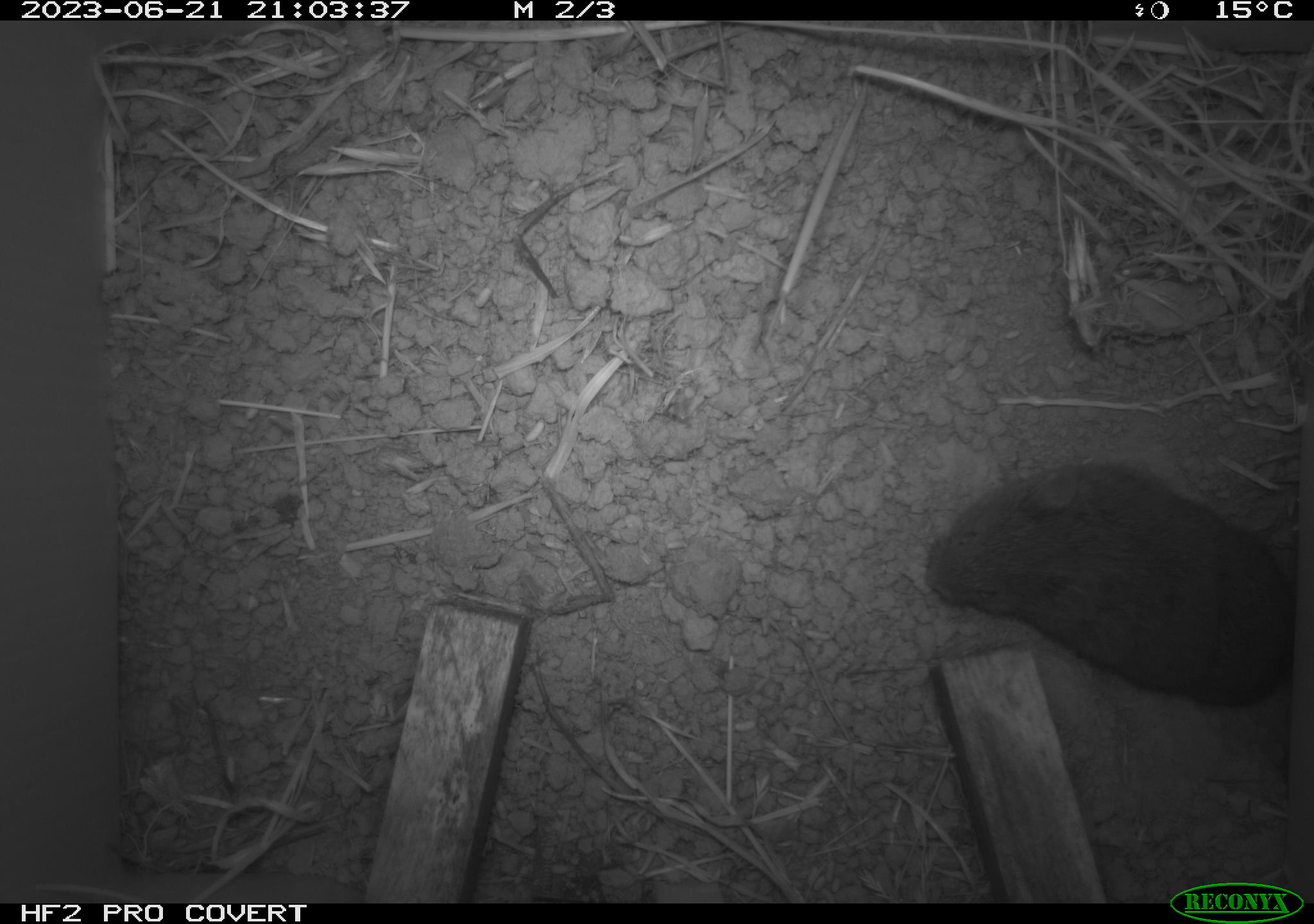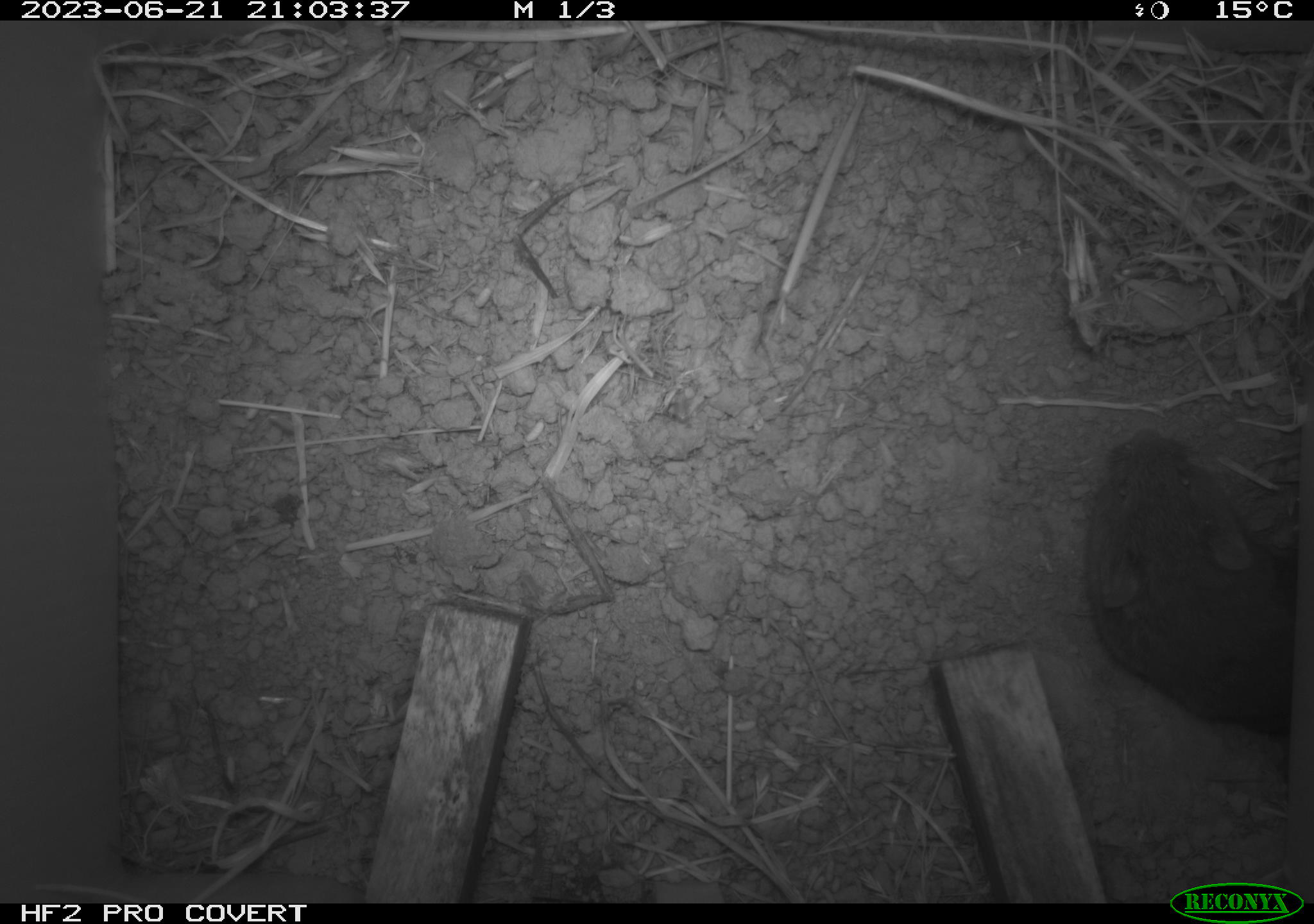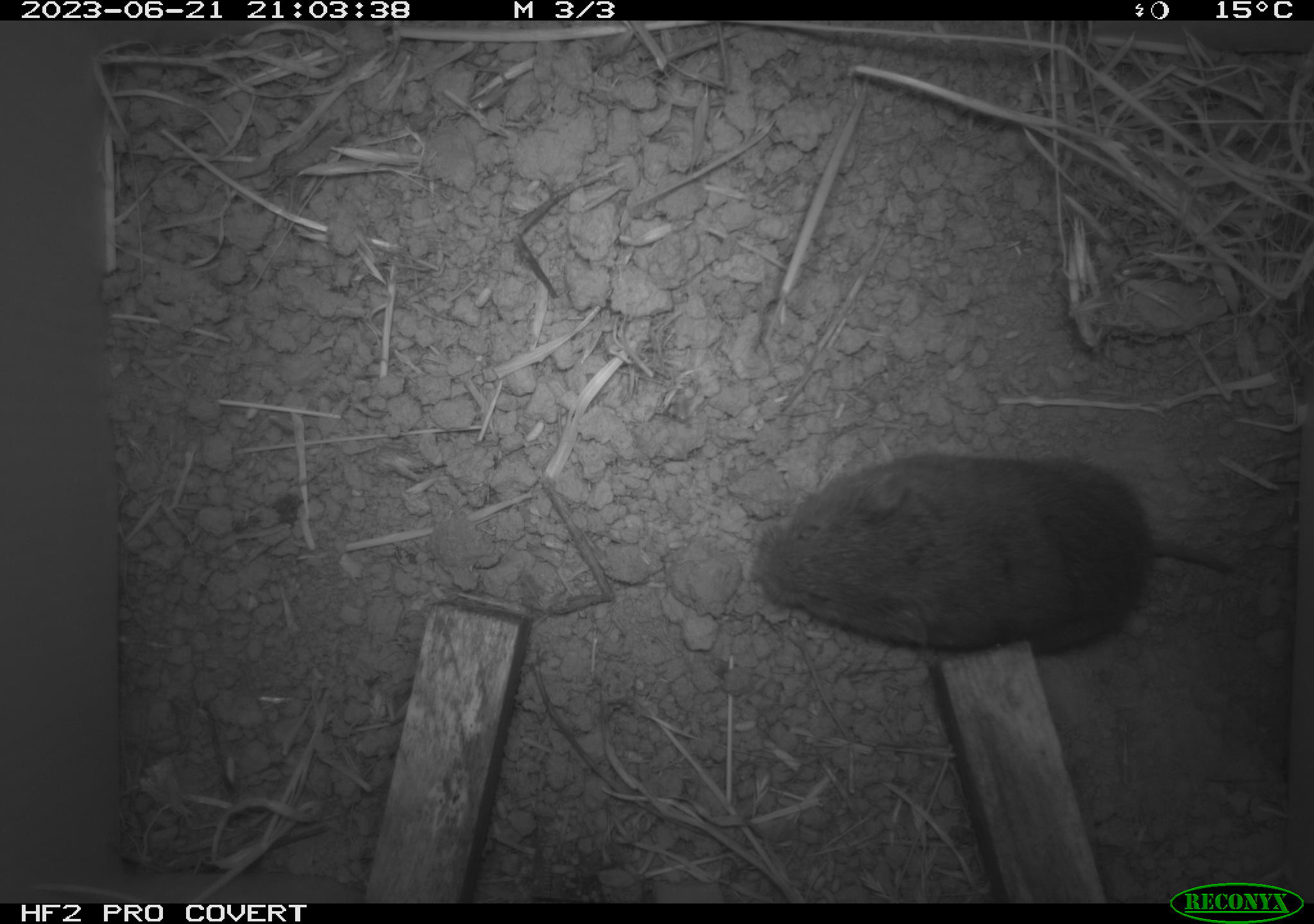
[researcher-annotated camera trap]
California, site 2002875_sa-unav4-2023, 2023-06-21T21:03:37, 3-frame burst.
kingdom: Animalia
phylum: Chordata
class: Mammalia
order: Rodentia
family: Cricetidae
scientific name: Arvicolinae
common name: voles, lemmings, and muskrats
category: arvicolinae subfamily